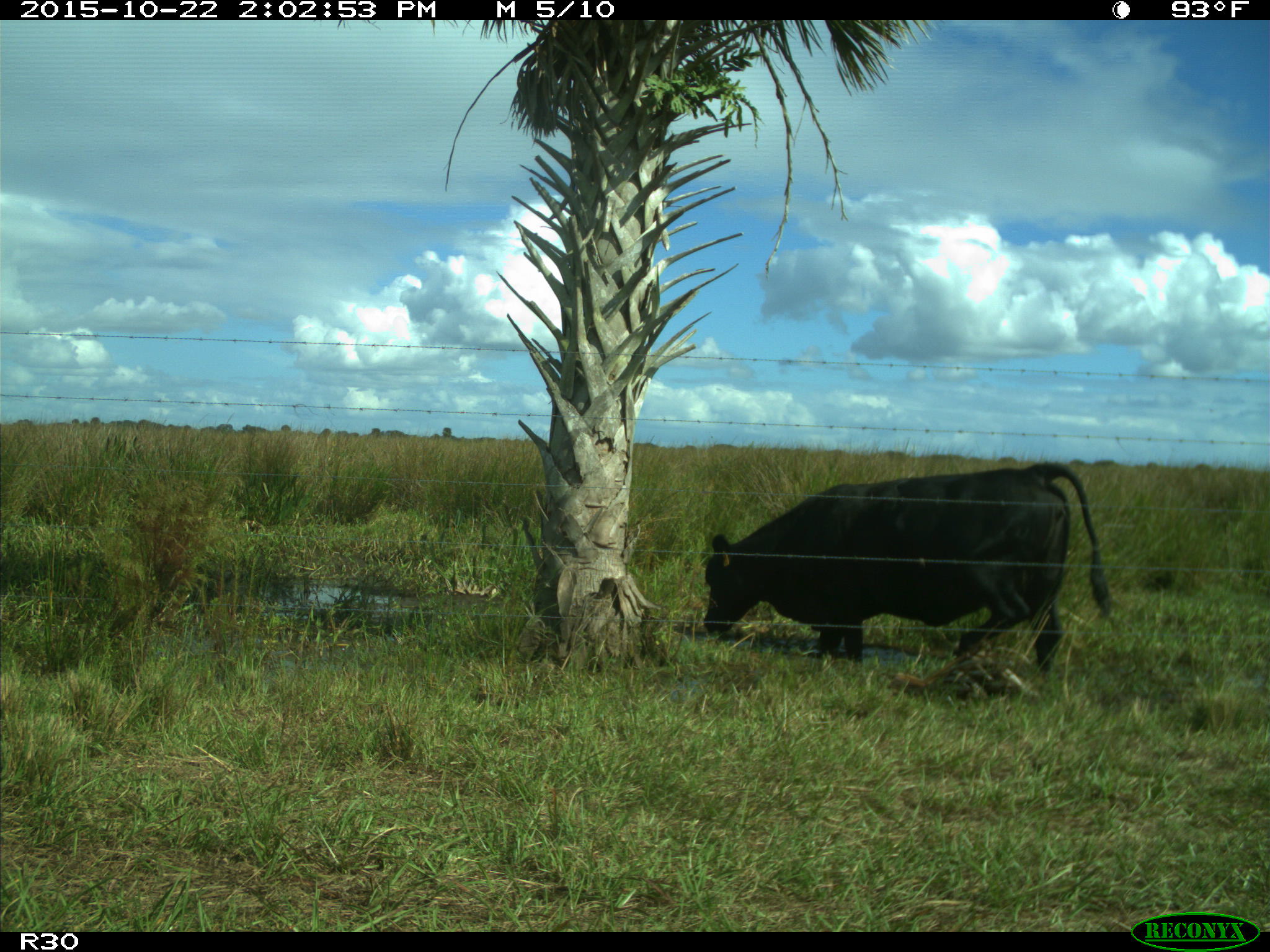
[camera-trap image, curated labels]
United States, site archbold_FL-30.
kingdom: Animalia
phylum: Chordata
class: Mammalia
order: Artiodactyla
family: Bovidae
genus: Bos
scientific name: Bos taurus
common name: domestic cow